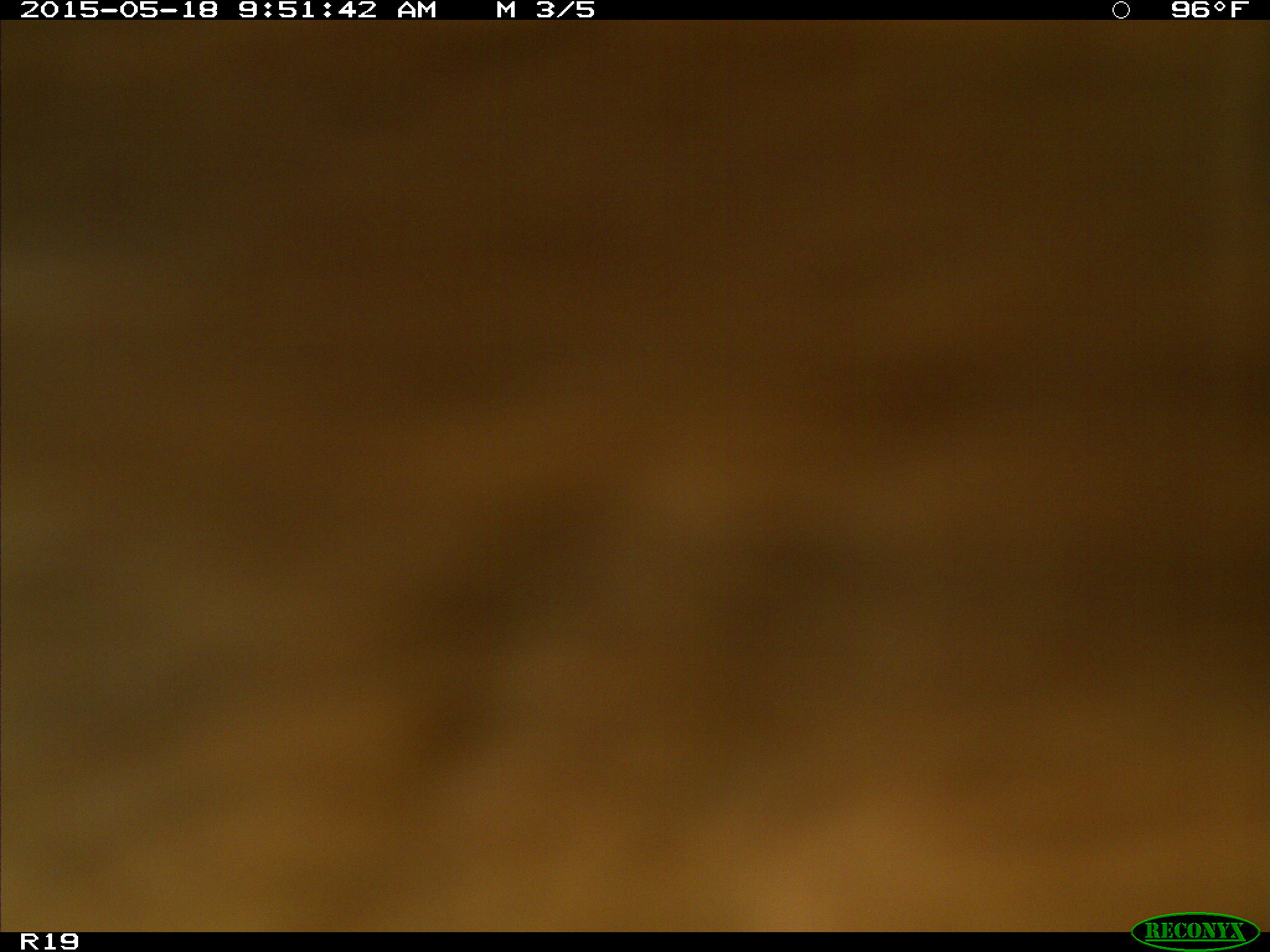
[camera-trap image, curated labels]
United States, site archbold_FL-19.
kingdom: Animalia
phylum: Chordata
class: Mammalia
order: Artiodactyla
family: Bovidae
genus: Bos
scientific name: Bos taurus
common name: domestic cow